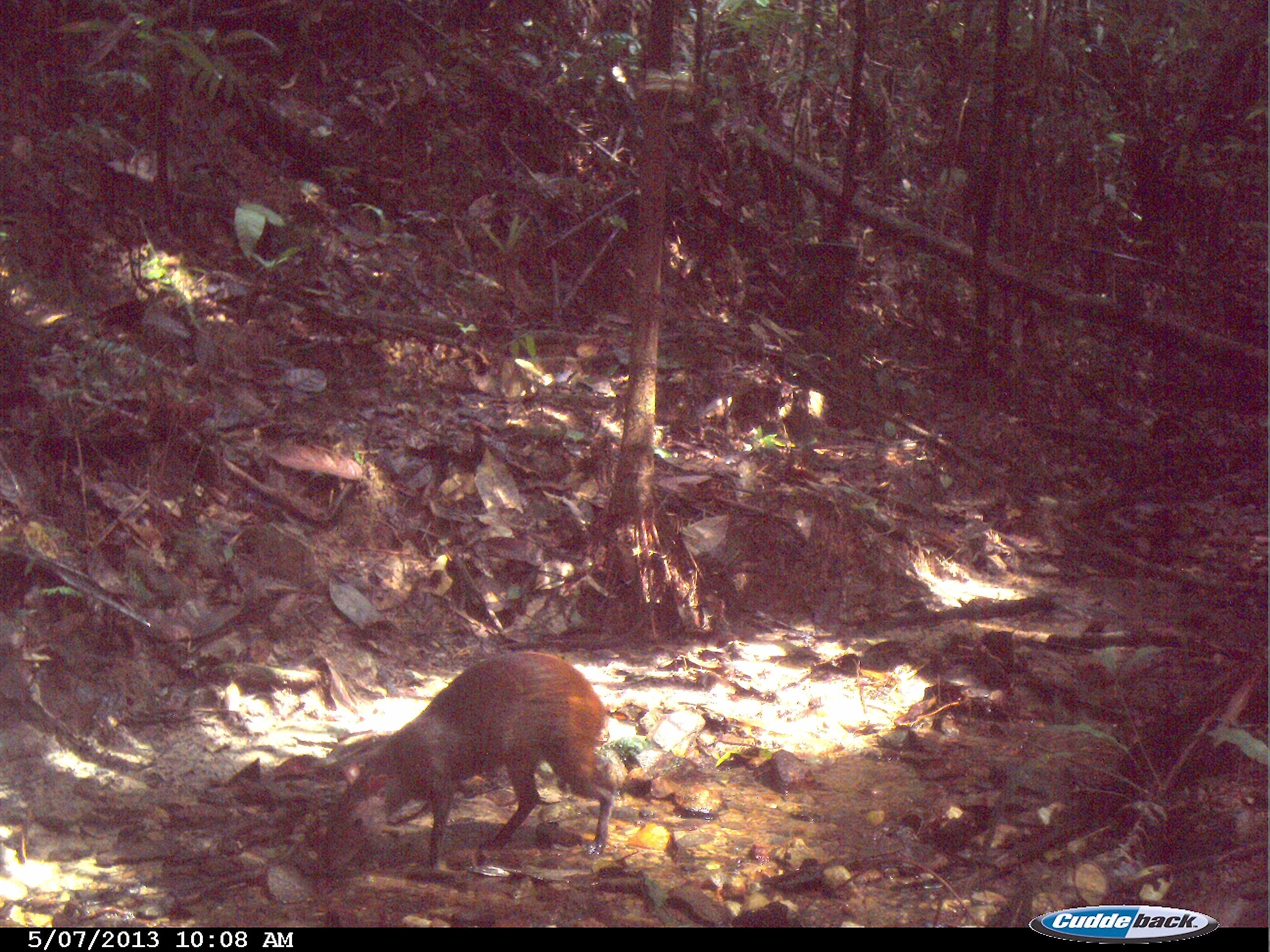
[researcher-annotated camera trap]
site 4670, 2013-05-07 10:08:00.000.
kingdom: Animalia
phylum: Chordata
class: Mammalia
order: Rodentia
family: Dasyproctidae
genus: Dasyprocta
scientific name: Dasyprocta leporina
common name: red-rumped agouti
Dasyprocta leporina (red-rumped agouti), count 1, age adult.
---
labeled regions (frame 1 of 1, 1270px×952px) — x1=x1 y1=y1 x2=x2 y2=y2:
dasyprocta leporina: x1=315 y1=649 x2=614 y2=885